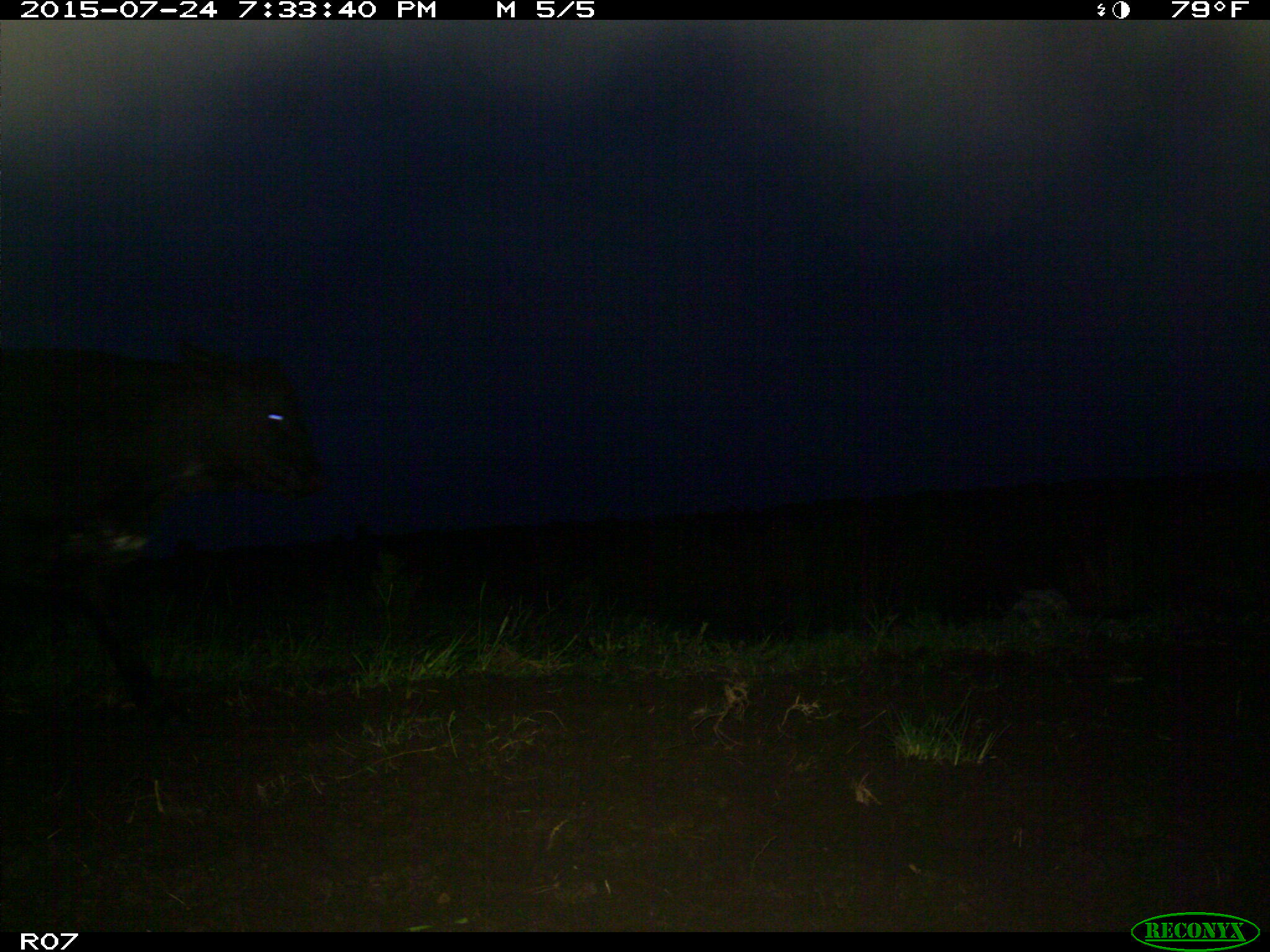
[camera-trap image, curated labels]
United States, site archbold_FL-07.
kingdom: Animalia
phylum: Chordata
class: Mammalia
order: Artiodactyla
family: Bovidae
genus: Bos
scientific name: Bos taurus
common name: domestic cow